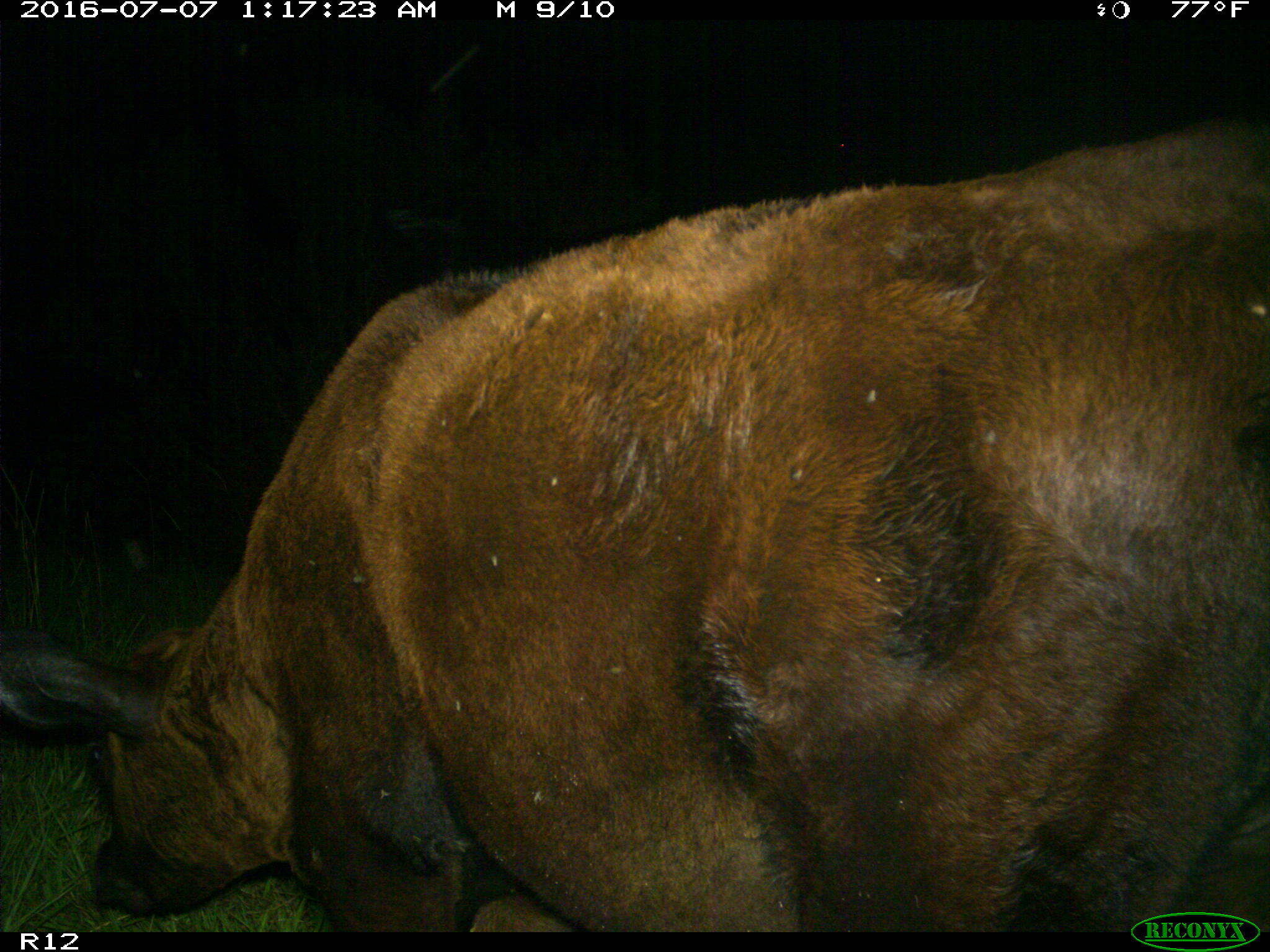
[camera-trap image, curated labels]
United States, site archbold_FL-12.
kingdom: Animalia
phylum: Chordata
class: Mammalia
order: Artiodactyla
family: Bovidae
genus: Bos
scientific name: Bos taurus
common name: domestic cow